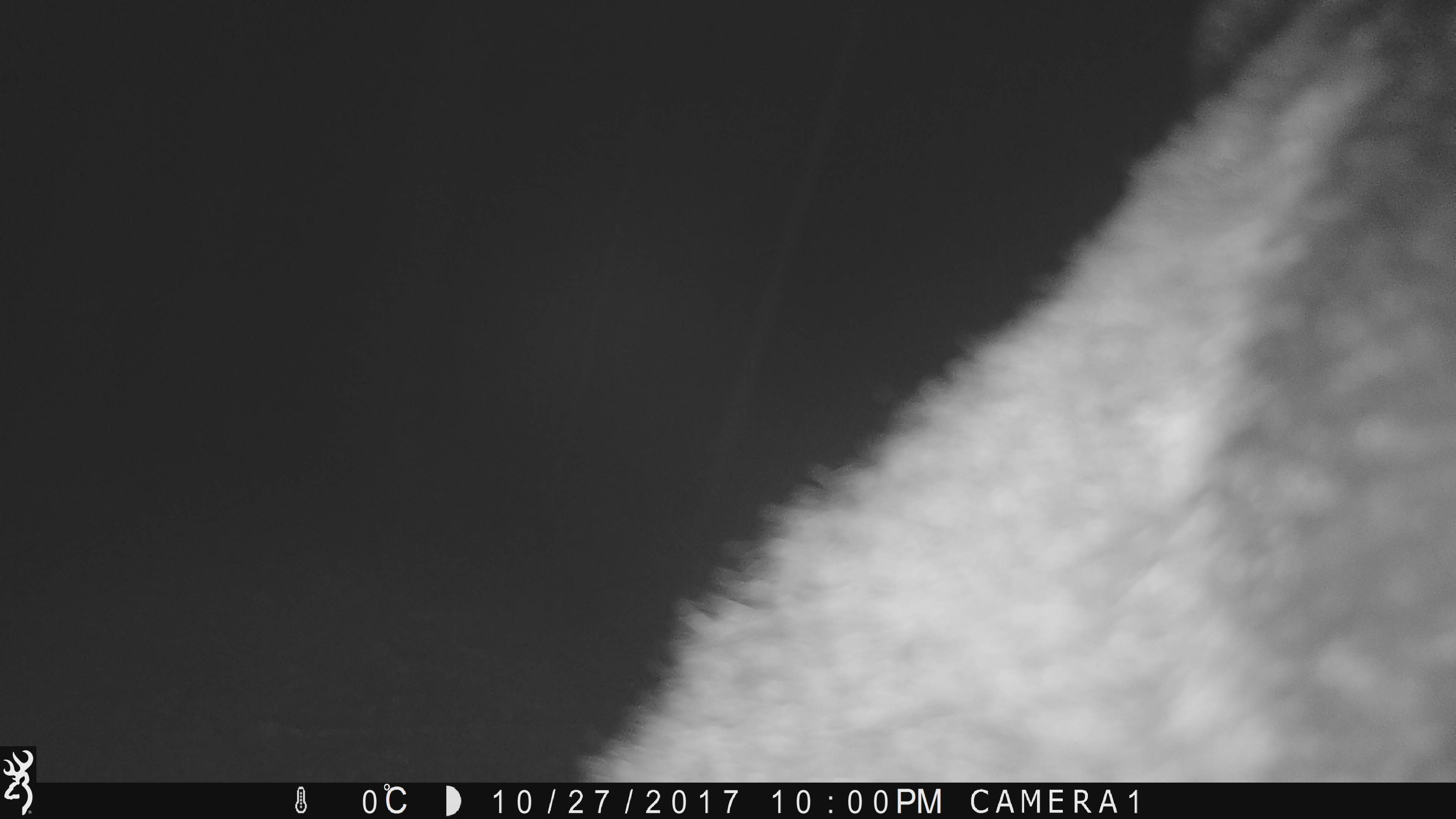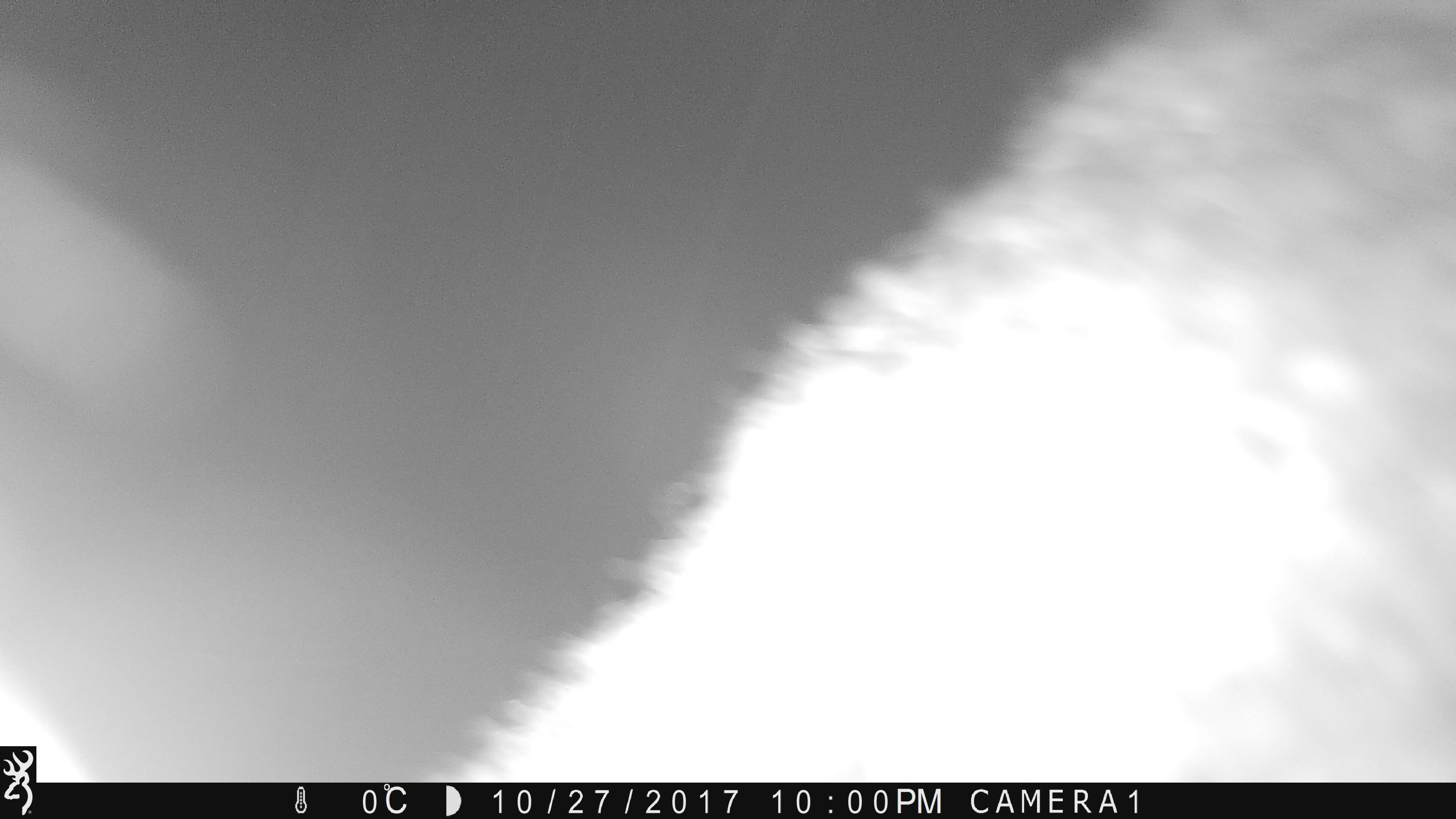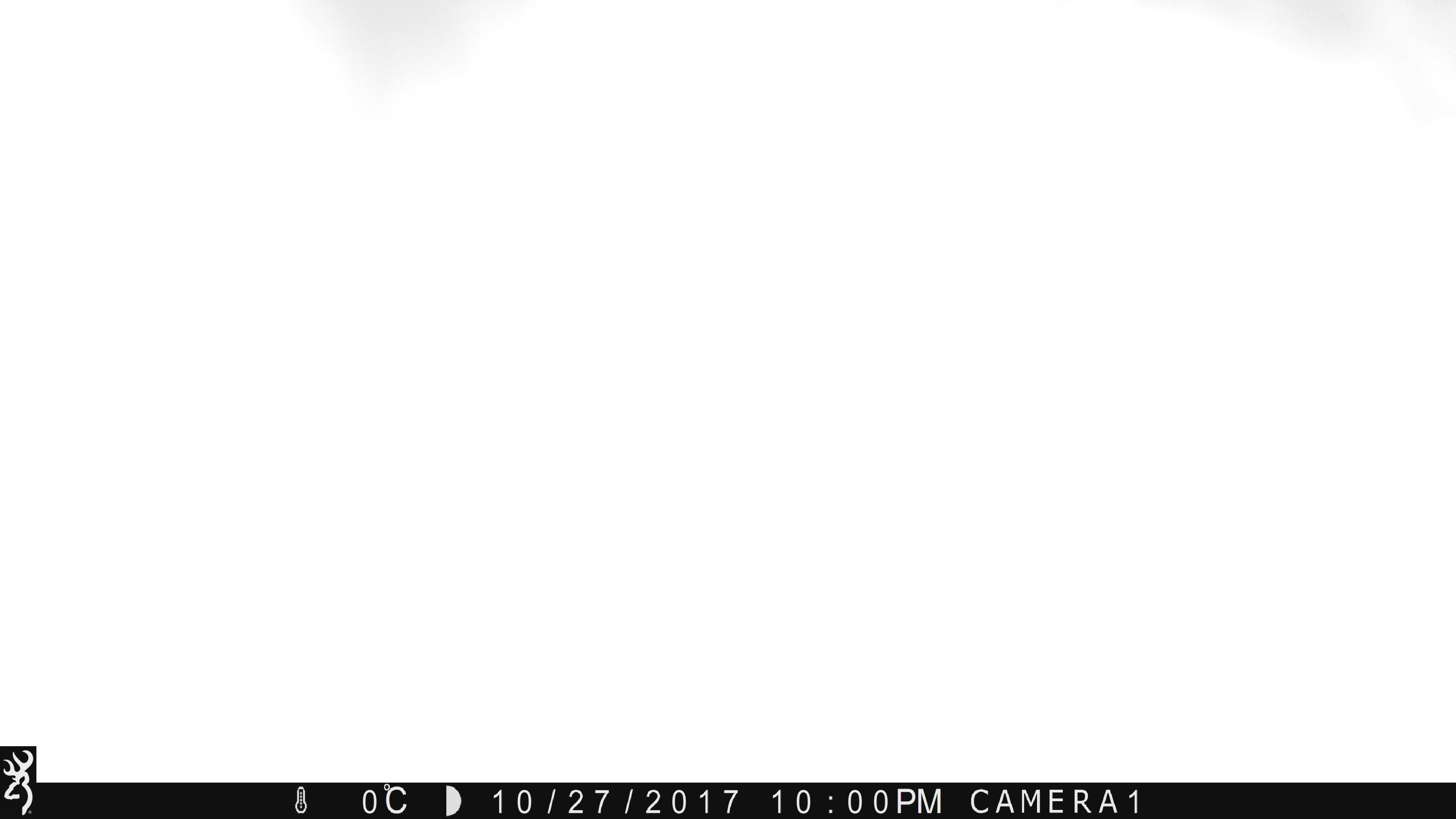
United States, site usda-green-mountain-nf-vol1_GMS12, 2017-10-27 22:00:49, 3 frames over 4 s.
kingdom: Animalia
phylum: Chordata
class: Mammalia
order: Carnivora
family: Ursidae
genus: Ursus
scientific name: Ursus americanus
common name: black bear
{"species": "black bear (Ursus americanus)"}